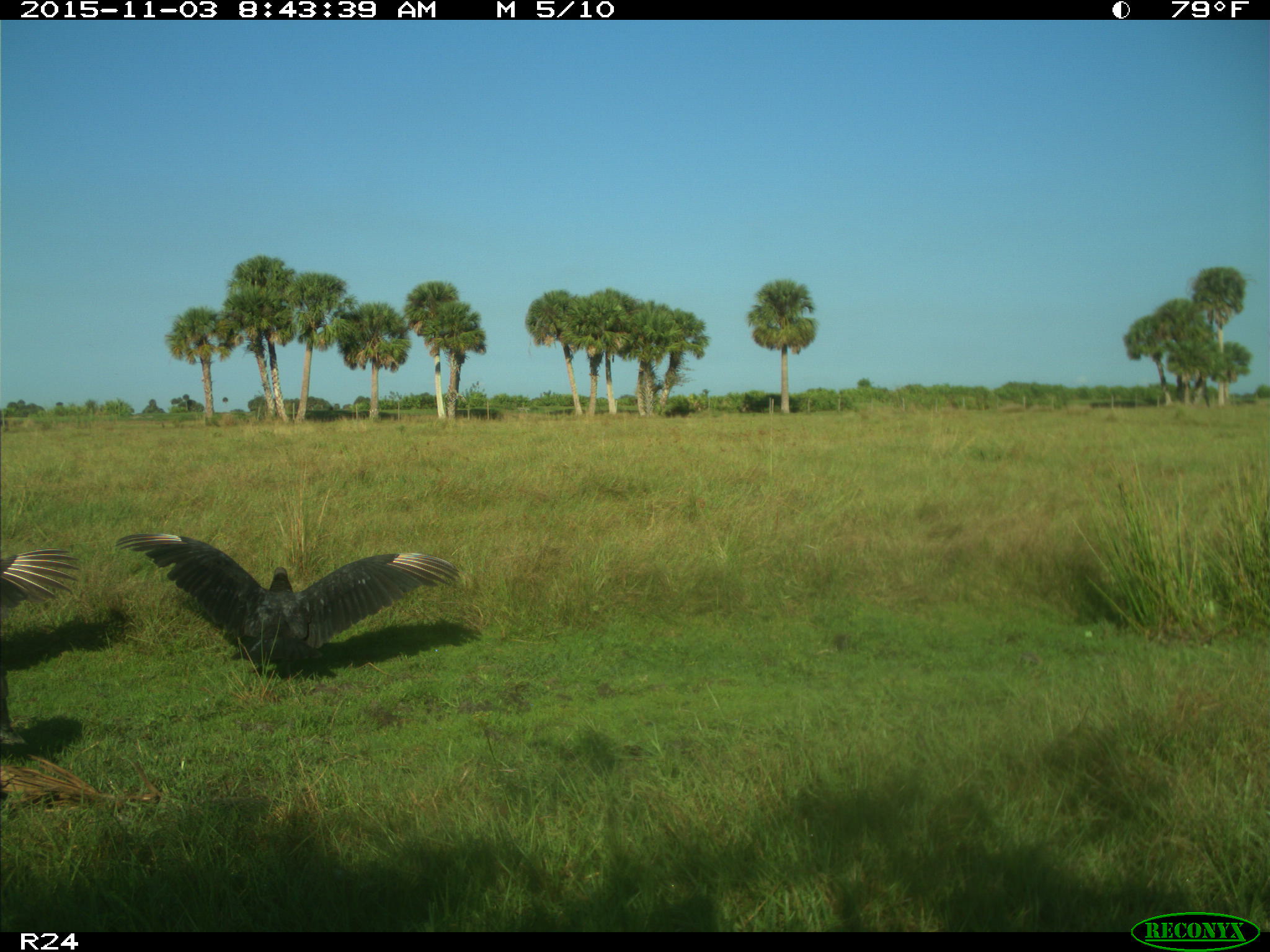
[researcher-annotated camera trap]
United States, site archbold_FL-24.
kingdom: Animalia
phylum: Chordata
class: Aves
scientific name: Aves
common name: birds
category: unidentified bird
Unidentified bird (birds) (Aves).